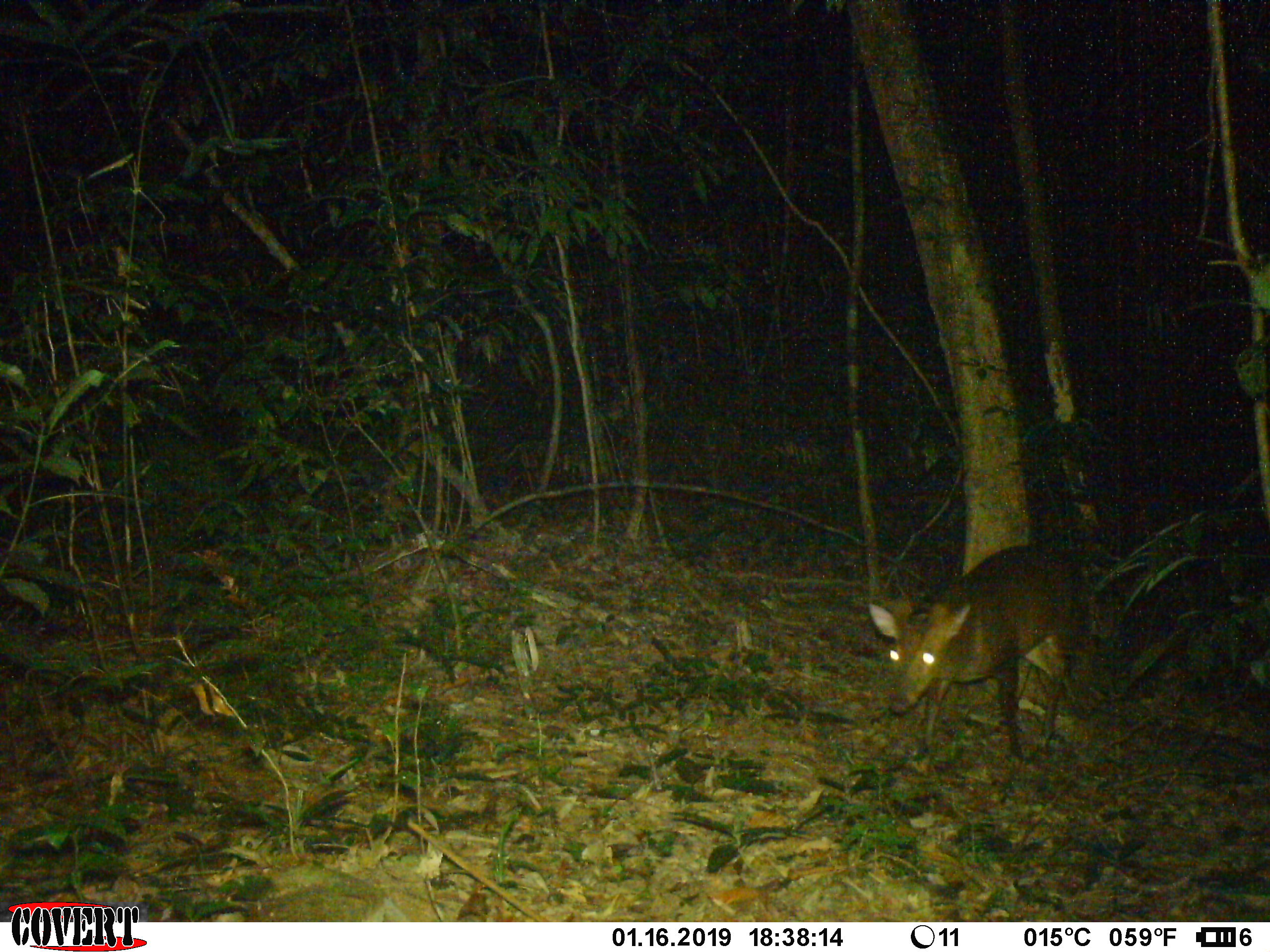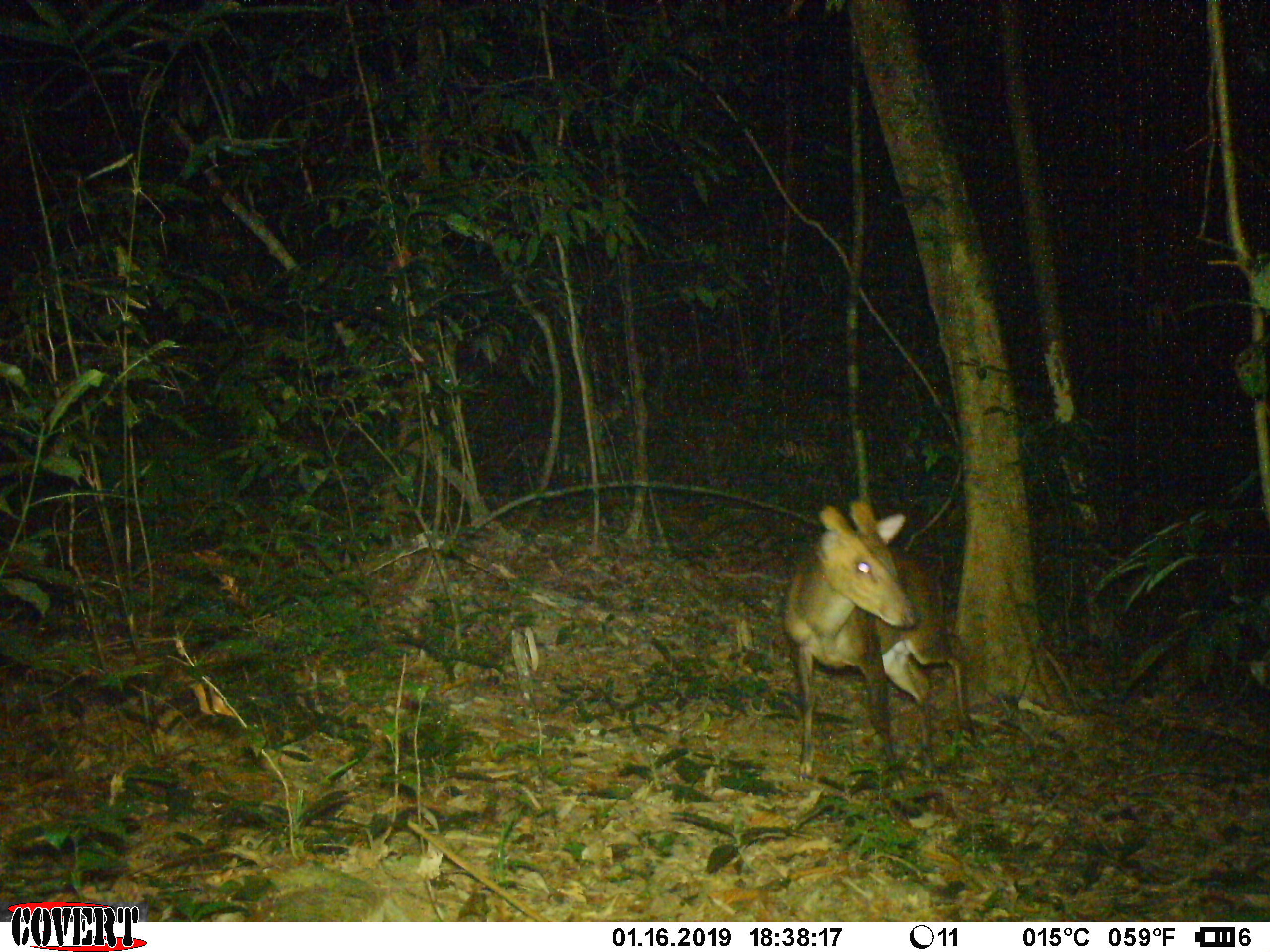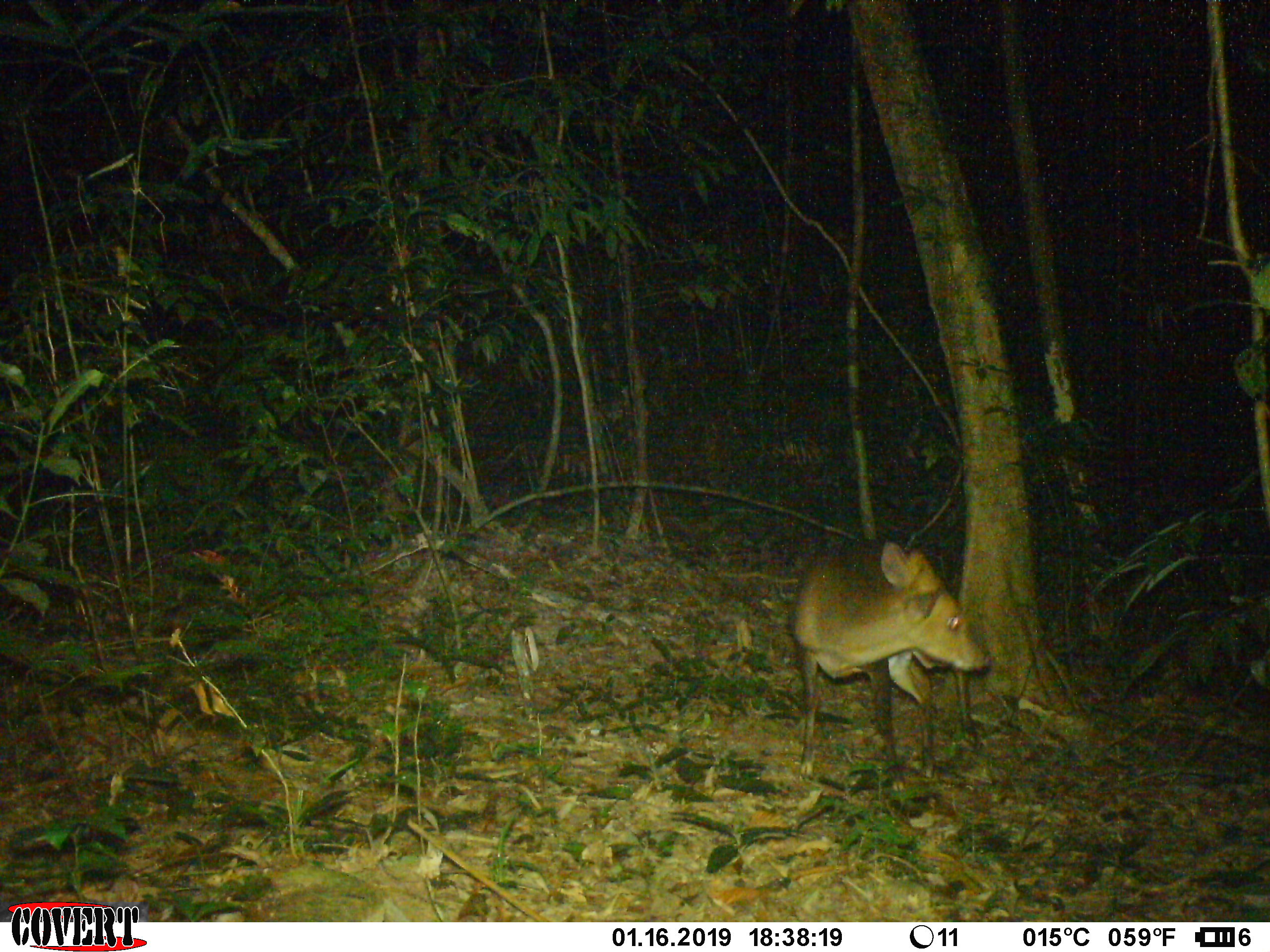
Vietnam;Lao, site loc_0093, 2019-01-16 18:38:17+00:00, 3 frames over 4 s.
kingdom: Animalia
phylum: Chordata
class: Mammalia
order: Artiodactyla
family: Cervidae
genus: Muntiacus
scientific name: Muntiacus vuquangensis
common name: large-antlered muntjac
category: large antlered muntjac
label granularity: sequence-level